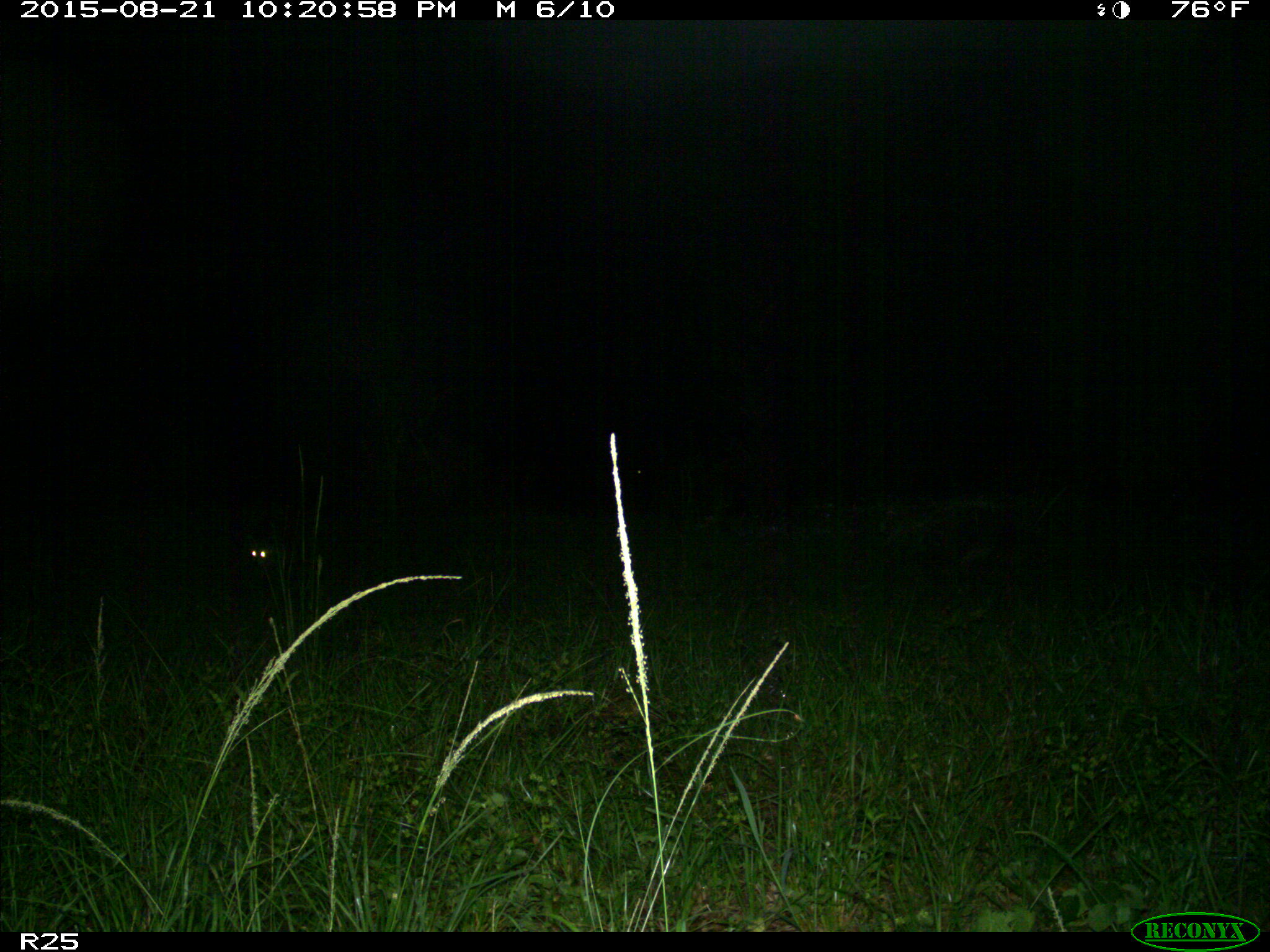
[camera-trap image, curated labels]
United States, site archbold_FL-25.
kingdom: Animalia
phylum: Chordata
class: Mammalia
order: Carnivora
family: Procyonidae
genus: Procyon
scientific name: Procyon lotor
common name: common raccoon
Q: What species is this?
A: Procyon lotor (common raccoon).